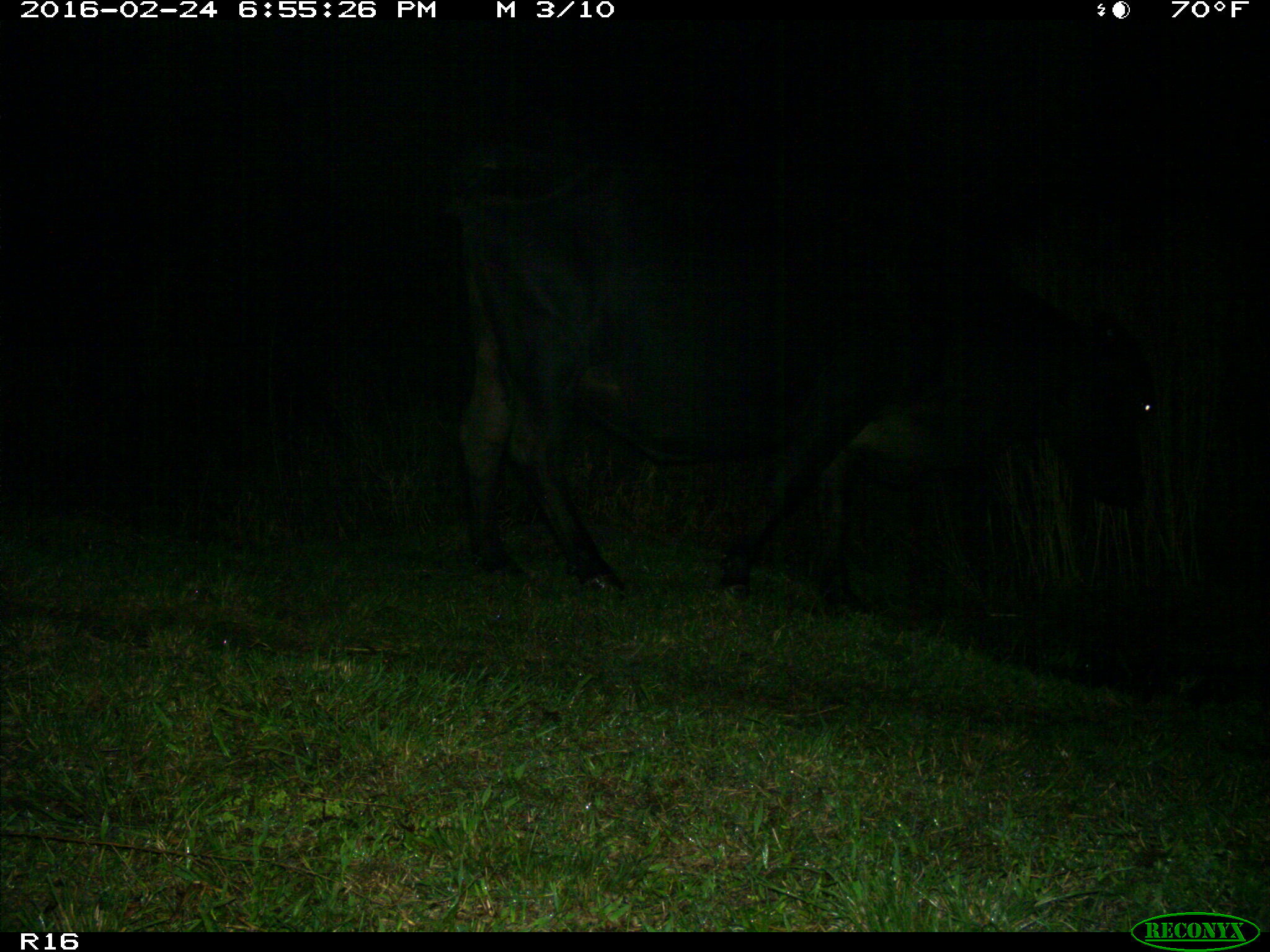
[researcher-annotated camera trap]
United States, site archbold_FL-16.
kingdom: Animalia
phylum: Chordata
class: Mammalia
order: Artiodactyla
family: Bovidae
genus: Bos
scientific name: Bos taurus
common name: domestic cow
Bos taurus (domestic cow).